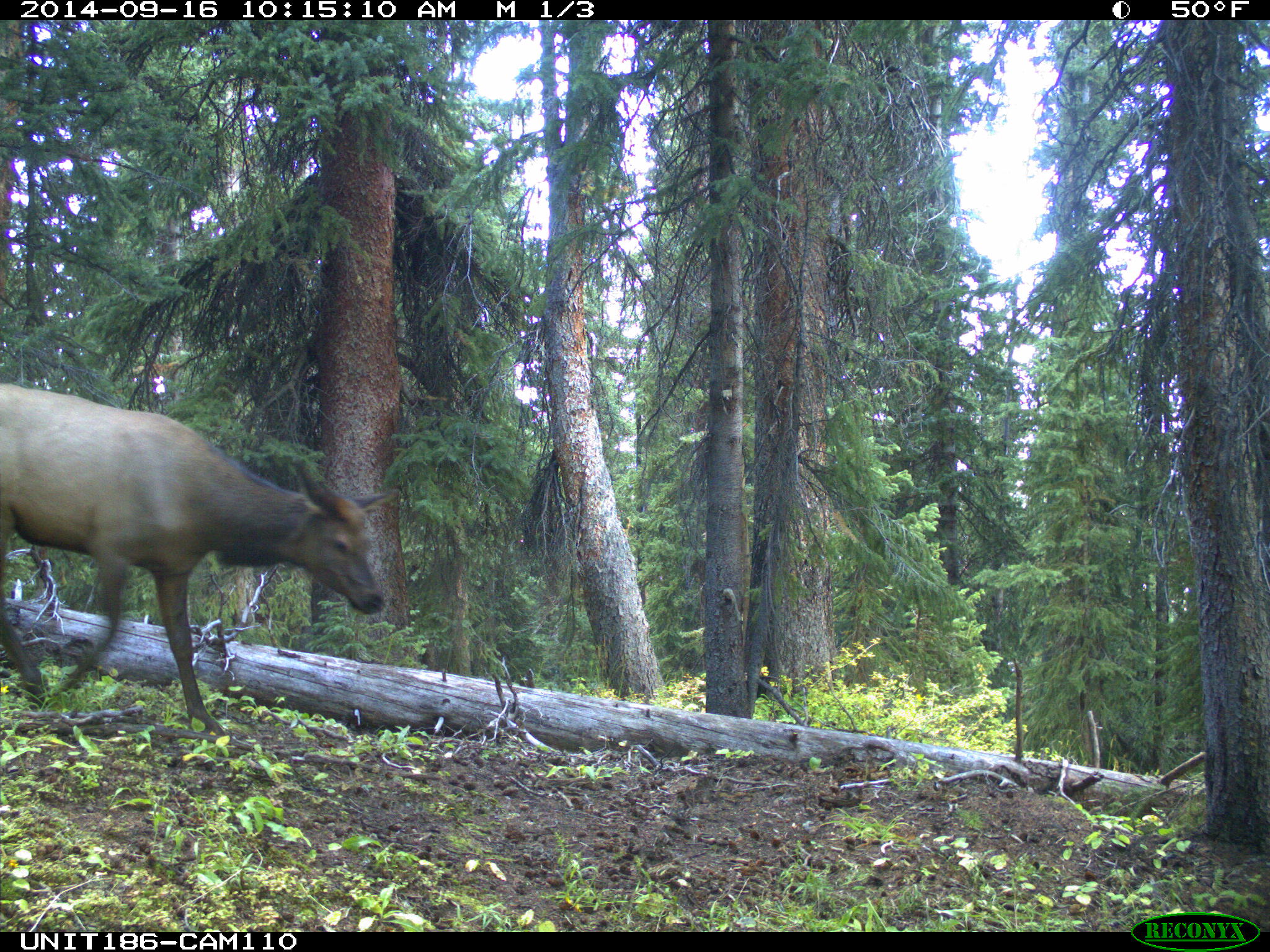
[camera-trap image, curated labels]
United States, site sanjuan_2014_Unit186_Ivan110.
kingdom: Animalia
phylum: Chordata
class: Mammalia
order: Artiodactyla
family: Cervidae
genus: Cervus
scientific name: Cervus elaphus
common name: red deer